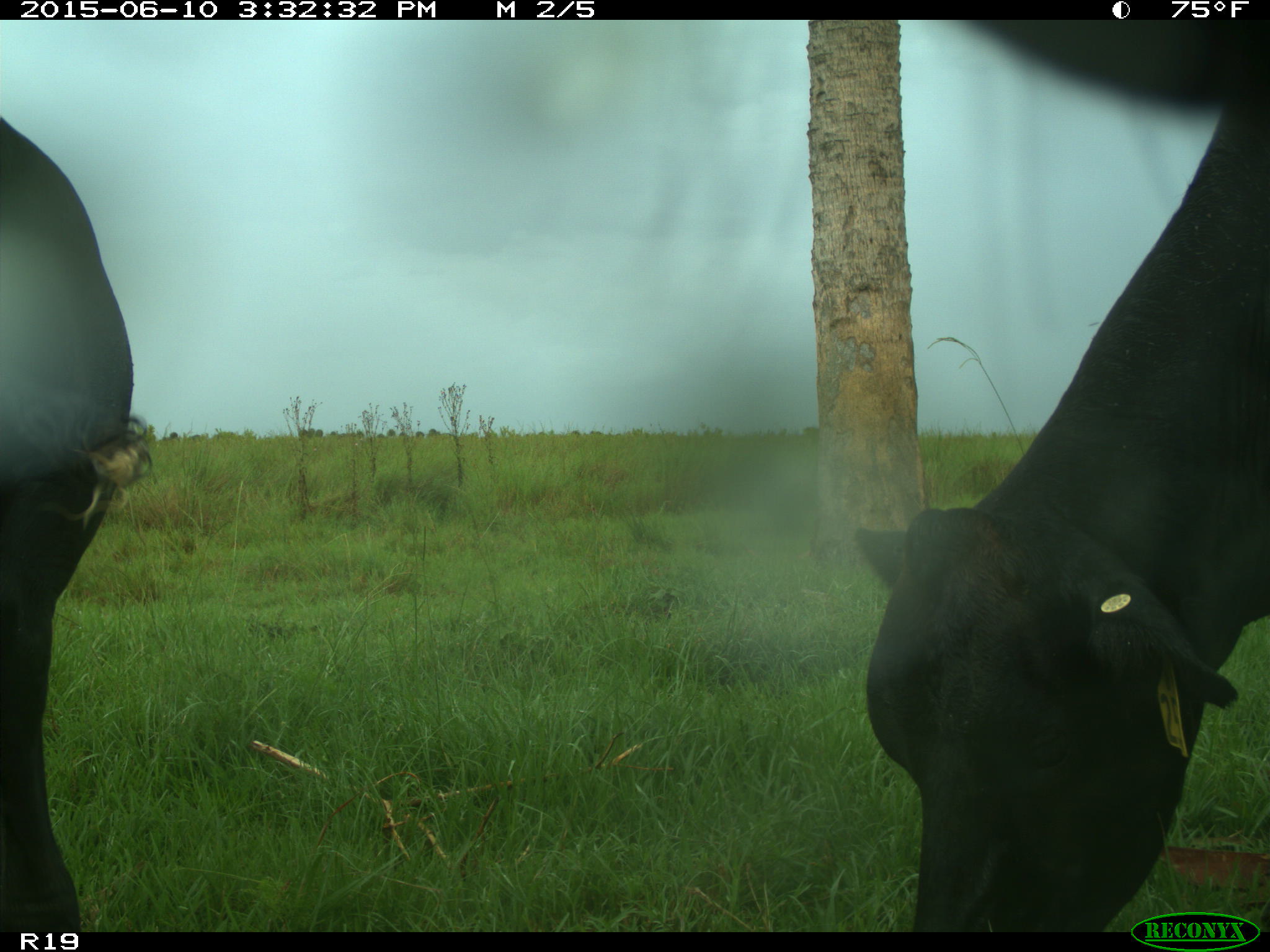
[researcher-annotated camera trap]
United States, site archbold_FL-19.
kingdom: Animalia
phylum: Chordata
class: Mammalia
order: Artiodactyla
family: Bovidae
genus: Bos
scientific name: Bos taurus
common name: domestic cow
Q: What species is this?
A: Bos taurus (domestic cow).